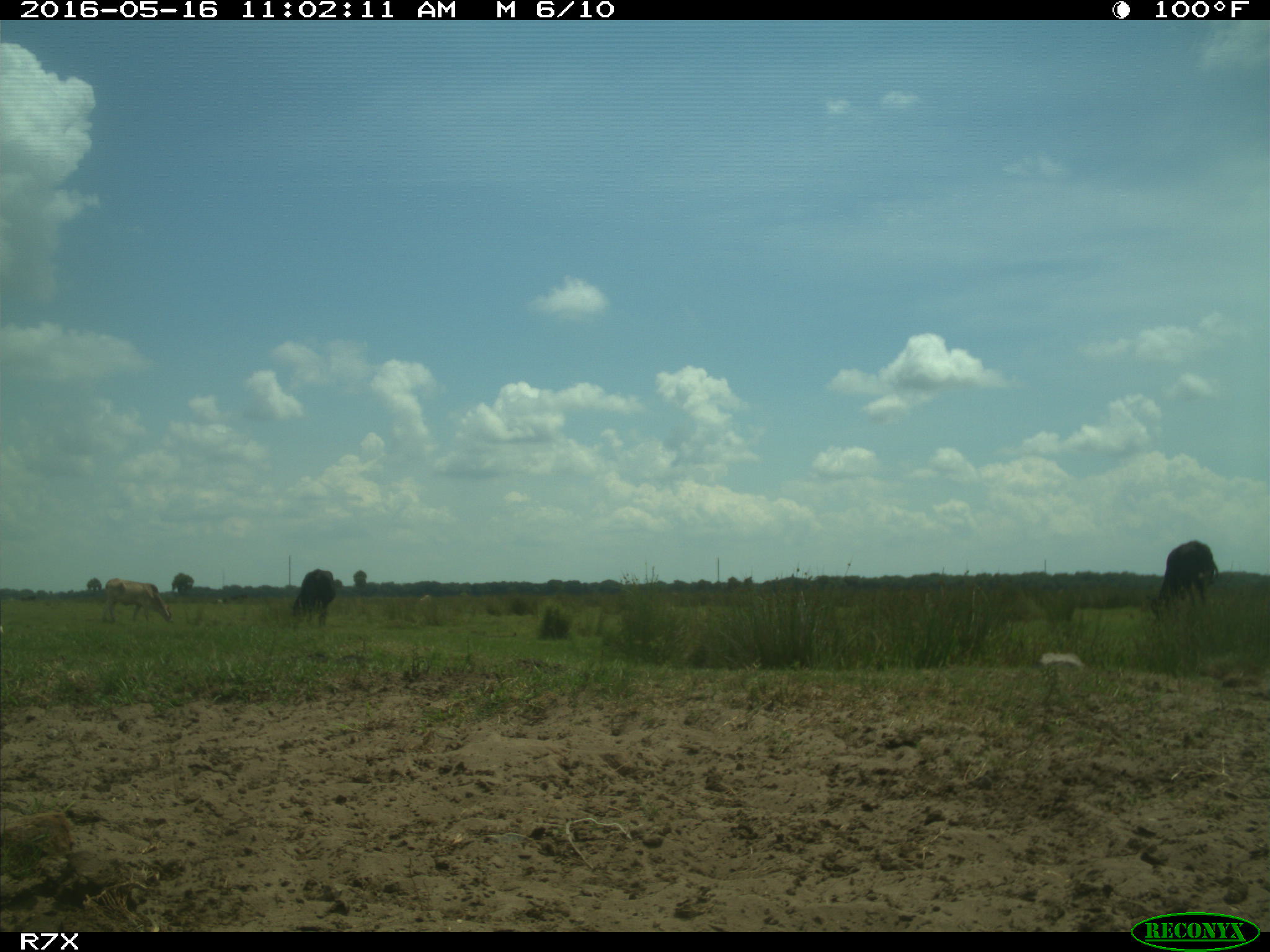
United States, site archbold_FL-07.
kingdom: Animalia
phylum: Chordata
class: Mammalia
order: Artiodactyla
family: Bovidae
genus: Bos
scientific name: Bos taurus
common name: domestic cow